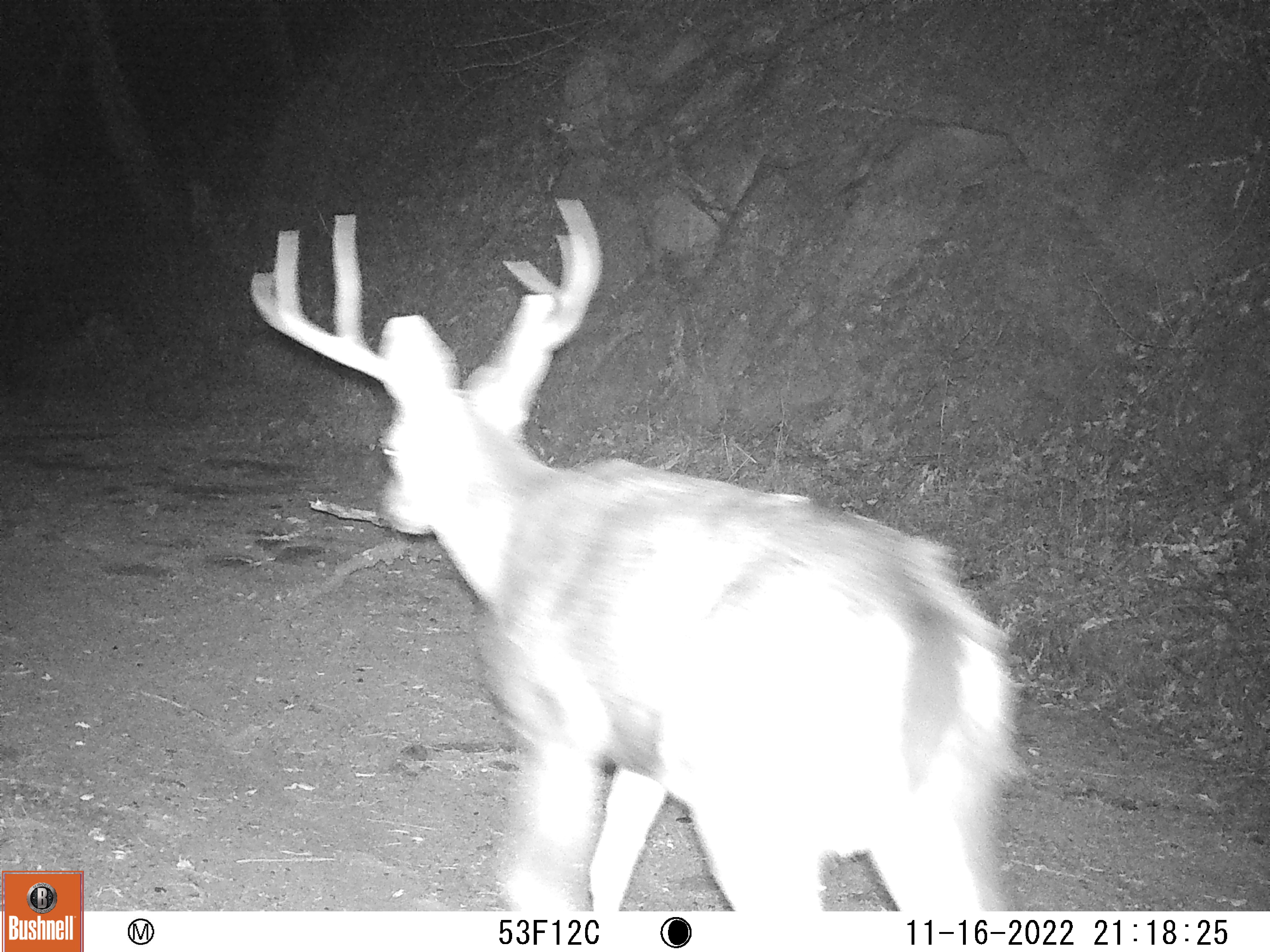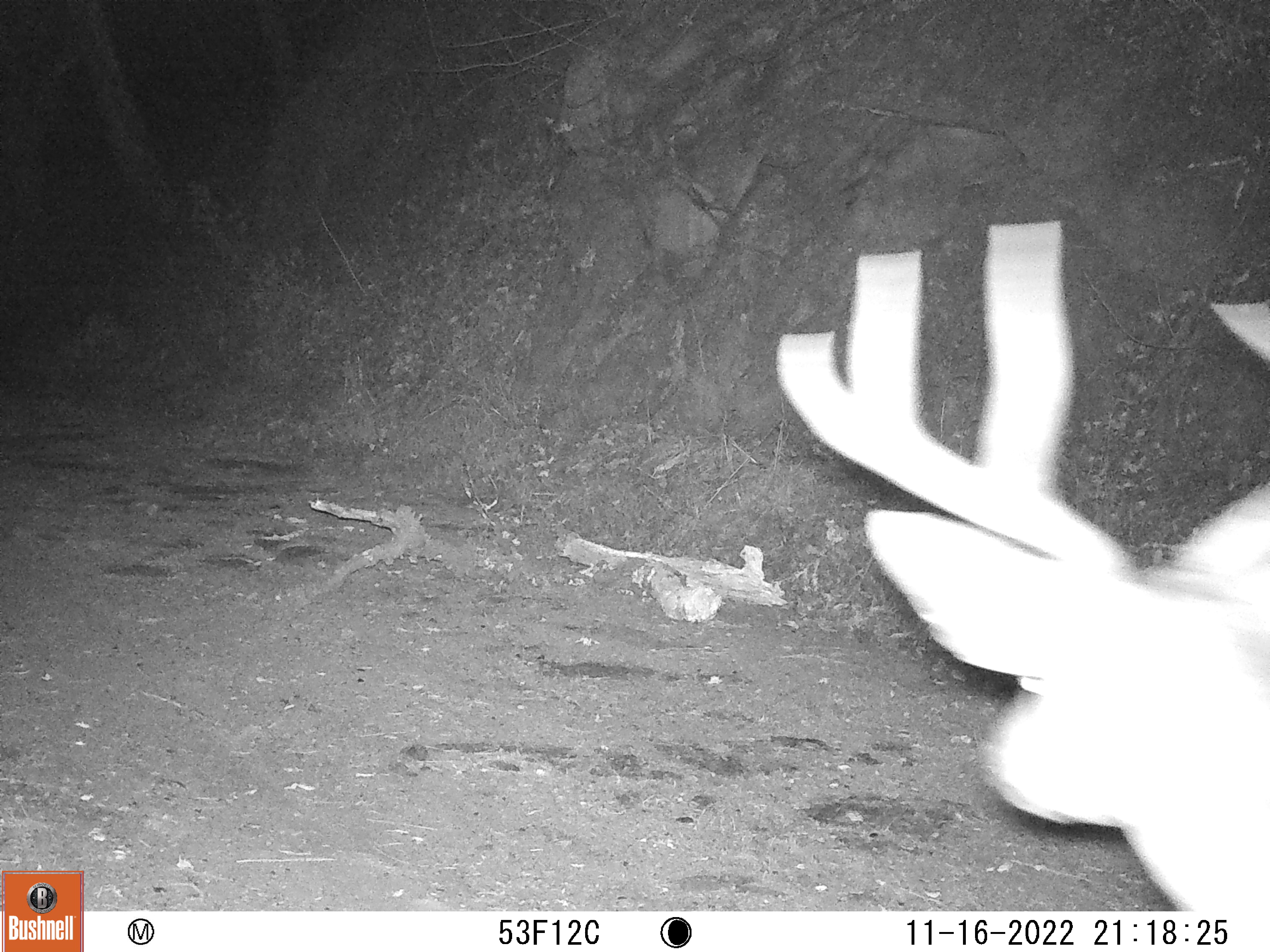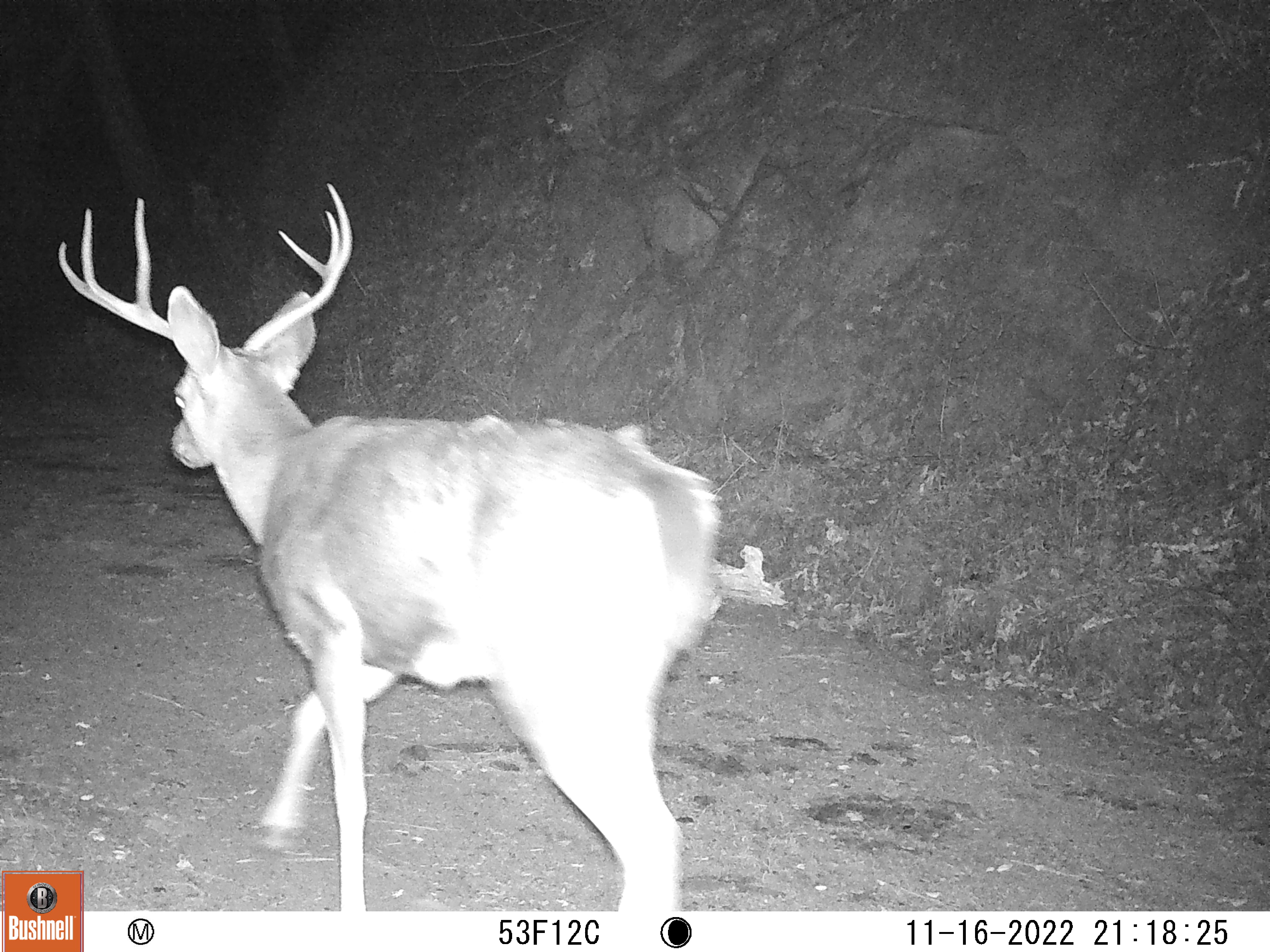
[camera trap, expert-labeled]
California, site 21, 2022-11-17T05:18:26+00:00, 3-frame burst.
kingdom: Animalia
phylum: Chordata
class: Mammalia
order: Artiodactyla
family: Cervidae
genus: Odocoileus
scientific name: Odocoileus hemionus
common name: mule deer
Mule deer (Odocoileus hemionus).